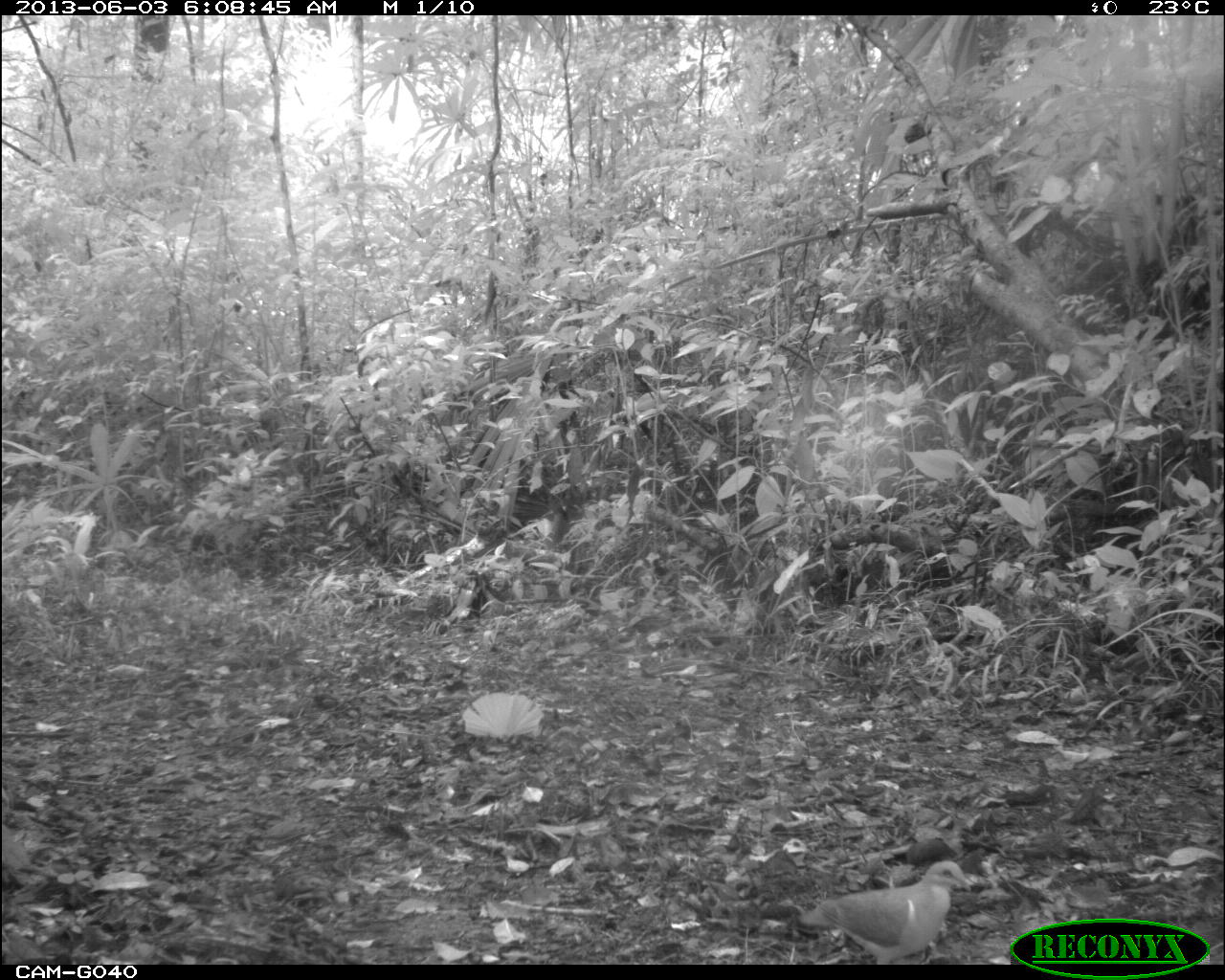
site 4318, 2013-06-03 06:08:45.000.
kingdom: Animalia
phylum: Chordata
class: Aves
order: Columbiformes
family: Columbidae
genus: Geotrygon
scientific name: Geotrygon montana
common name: ruddy quail-dove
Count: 1.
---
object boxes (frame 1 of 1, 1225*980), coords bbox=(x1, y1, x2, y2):
geotrygon montana: bbox=(798, 859, 975, 964)